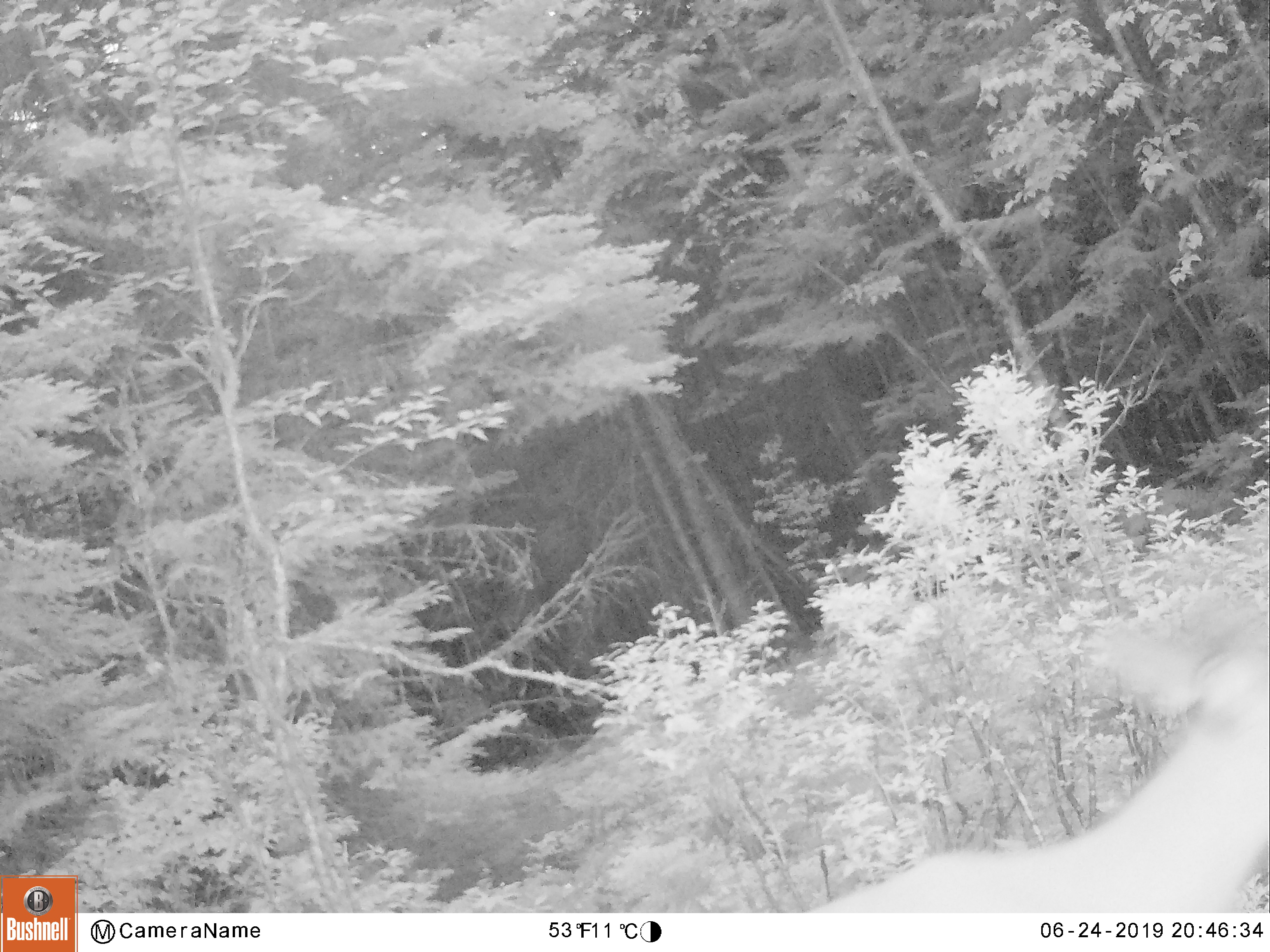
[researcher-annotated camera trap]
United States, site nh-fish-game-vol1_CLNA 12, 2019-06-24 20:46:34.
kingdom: Animalia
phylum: Chordata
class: Mammalia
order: Artiodactyla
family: Cervidae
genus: Odocoileus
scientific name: Odocoileus virginianus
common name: white-tailed deer